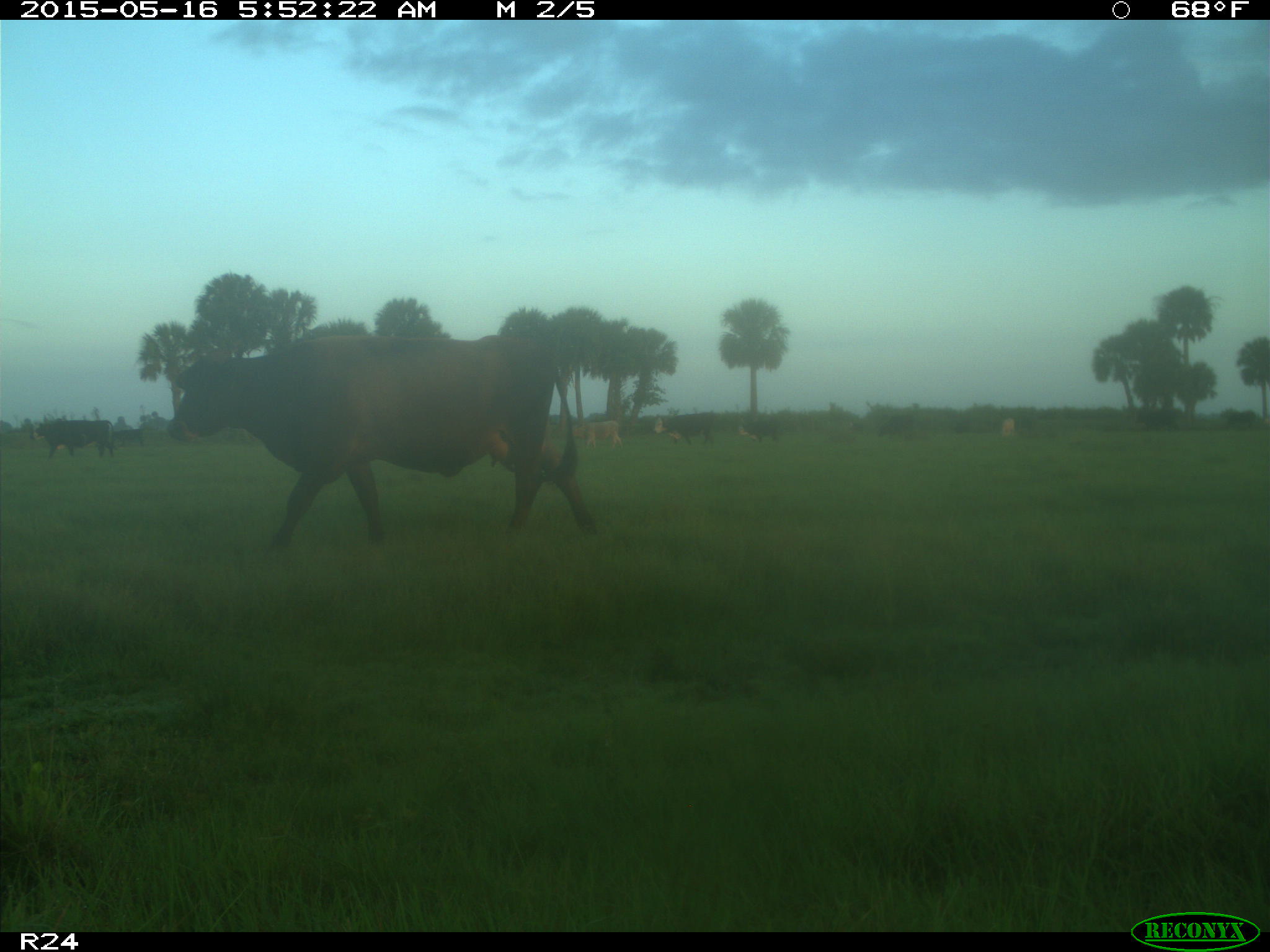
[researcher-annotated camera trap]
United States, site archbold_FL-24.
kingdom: Animalia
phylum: Chordata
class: Mammalia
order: Artiodactyla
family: Bovidae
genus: Bos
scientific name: Bos taurus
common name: domestic cow